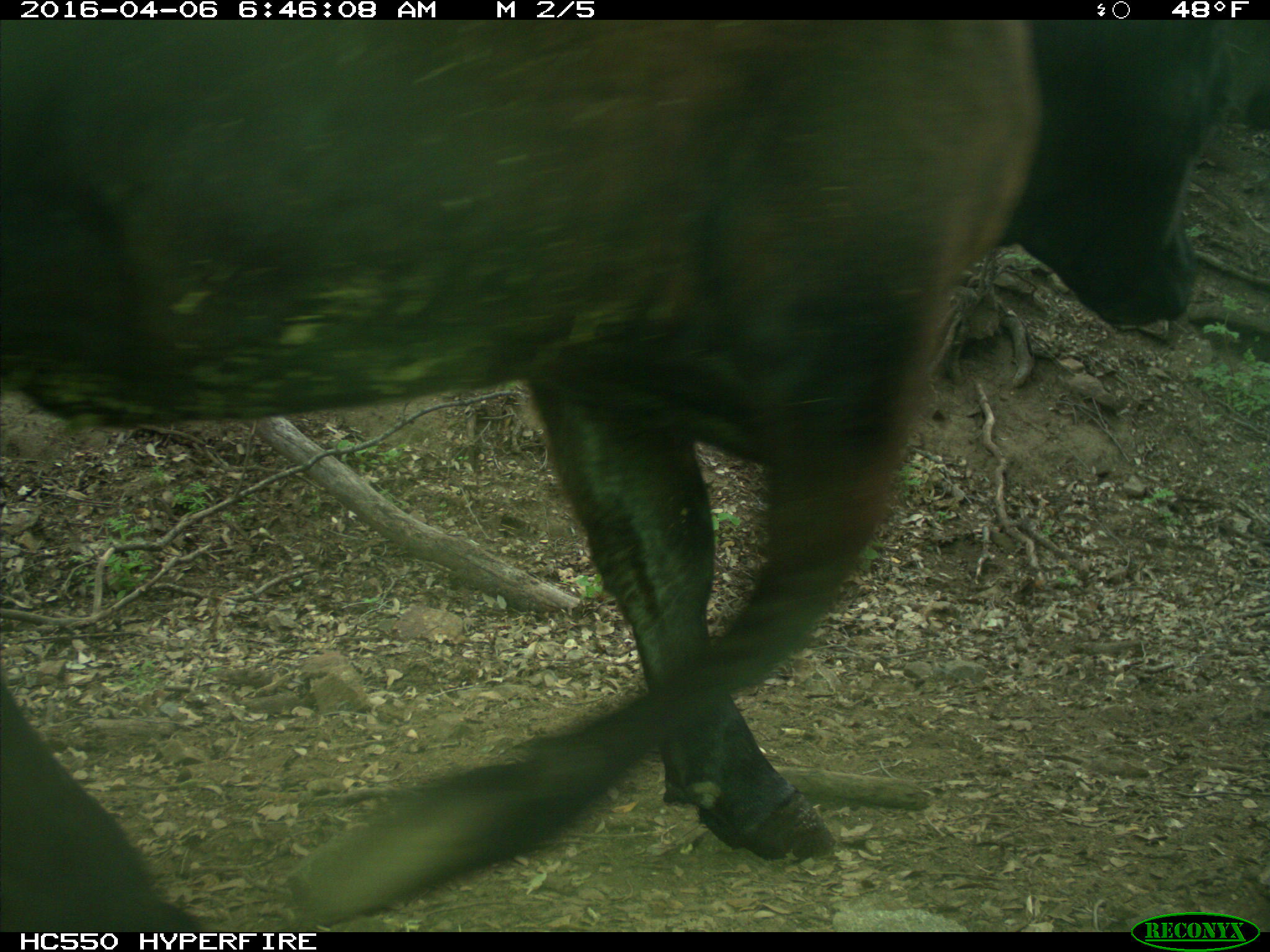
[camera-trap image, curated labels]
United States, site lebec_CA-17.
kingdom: Animalia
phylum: Chordata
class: Mammalia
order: Artiodactyla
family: Bovidae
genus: Bos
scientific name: Bos taurus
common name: domestic cow